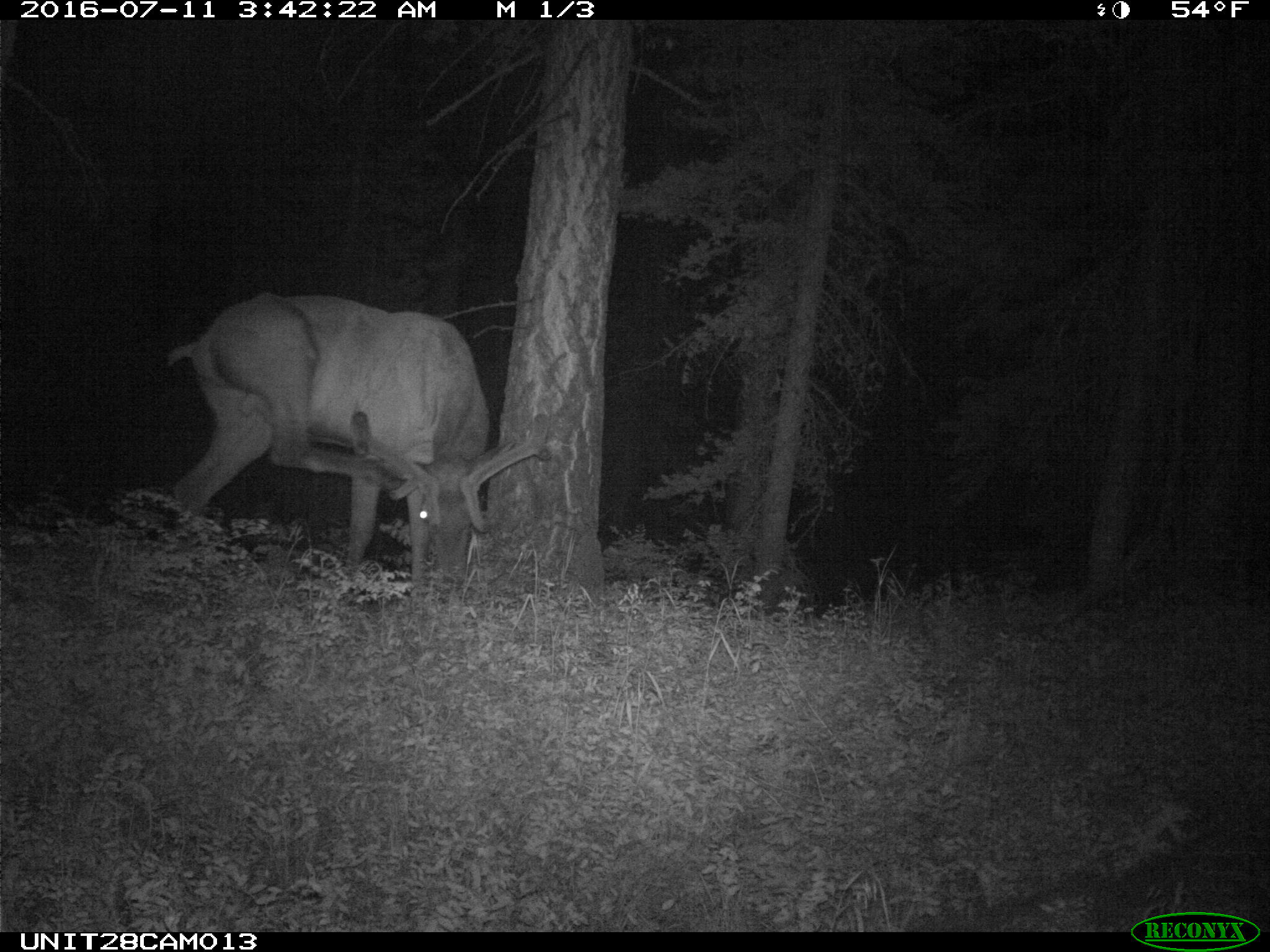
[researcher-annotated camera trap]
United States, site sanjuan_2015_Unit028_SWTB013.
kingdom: Animalia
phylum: Chordata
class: Mammalia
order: Artiodactyla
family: Cervidae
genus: Cervus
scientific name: Cervus elaphus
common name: red deer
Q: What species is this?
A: Cervus elaphus (red deer).